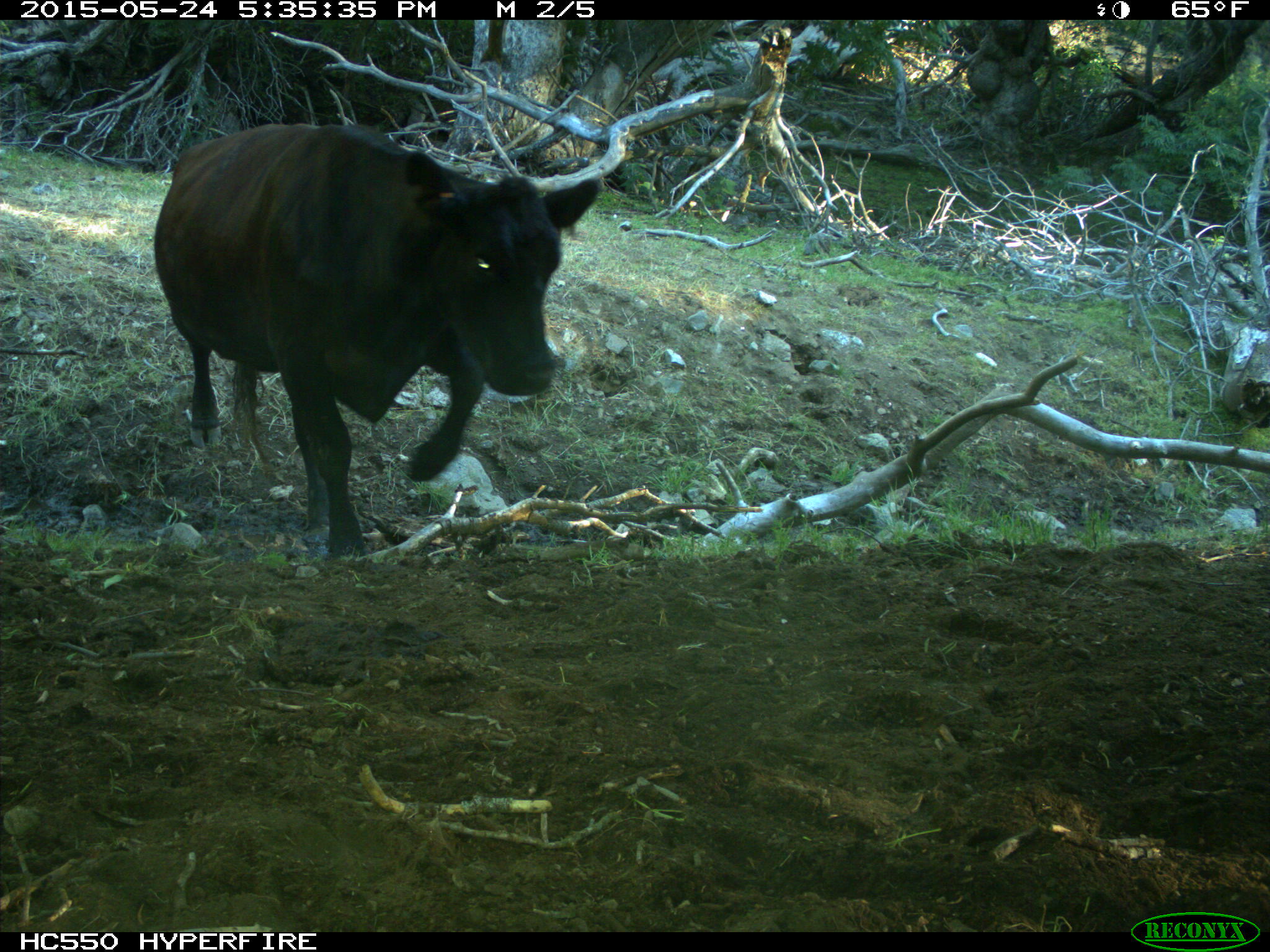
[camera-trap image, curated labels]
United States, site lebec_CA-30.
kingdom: Animalia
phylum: Chordata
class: Mammalia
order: Artiodactyla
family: Bovidae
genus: Bos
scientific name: Bos taurus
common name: domestic cow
Bos taurus (domestic cow).